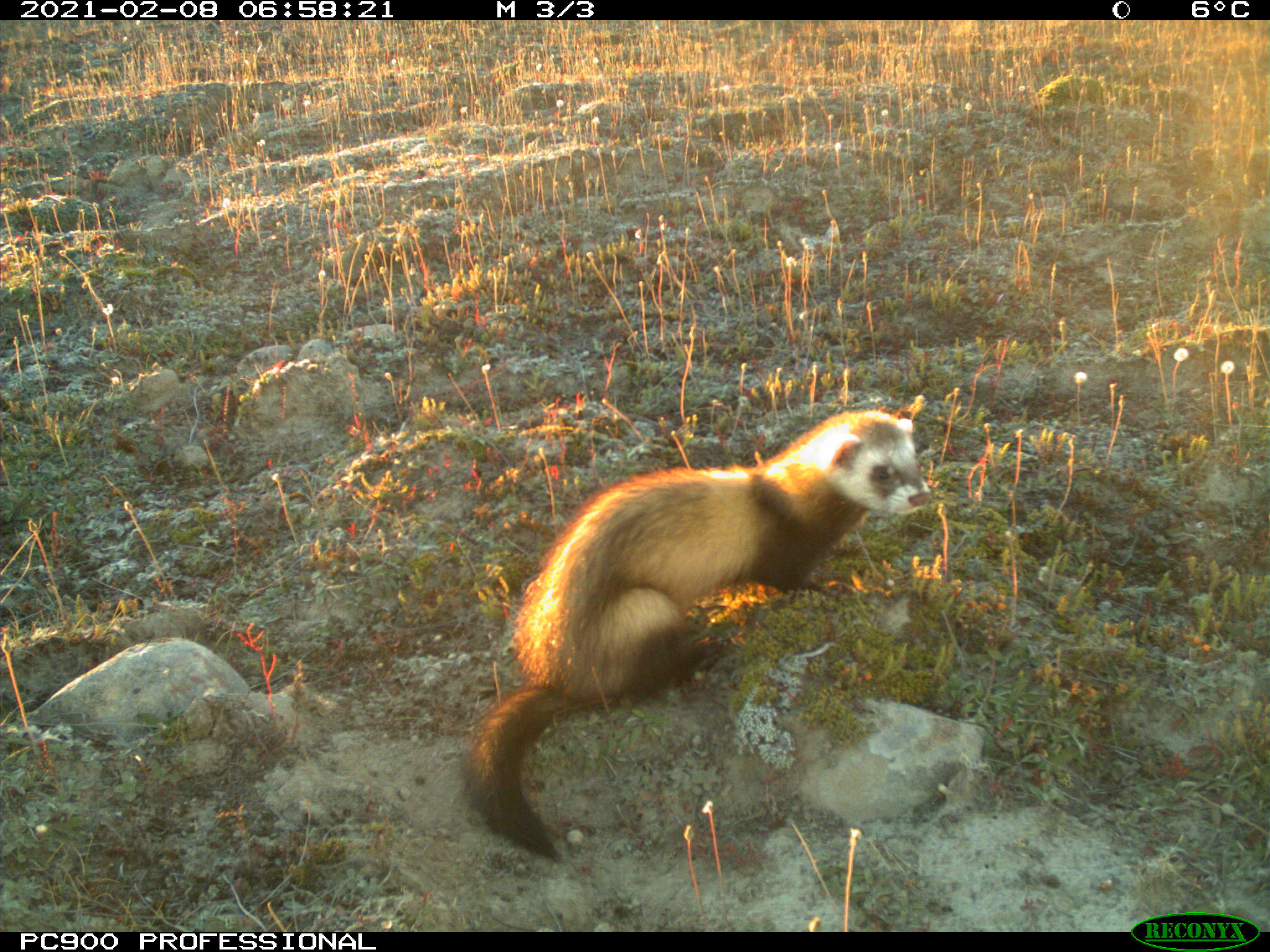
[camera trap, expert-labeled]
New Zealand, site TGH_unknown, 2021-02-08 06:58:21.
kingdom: Animalia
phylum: Chordata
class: Mammalia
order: Carnivora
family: Mustelidae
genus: Mustela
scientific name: Mustela furo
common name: ferret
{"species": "ferret (Mustela furo)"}